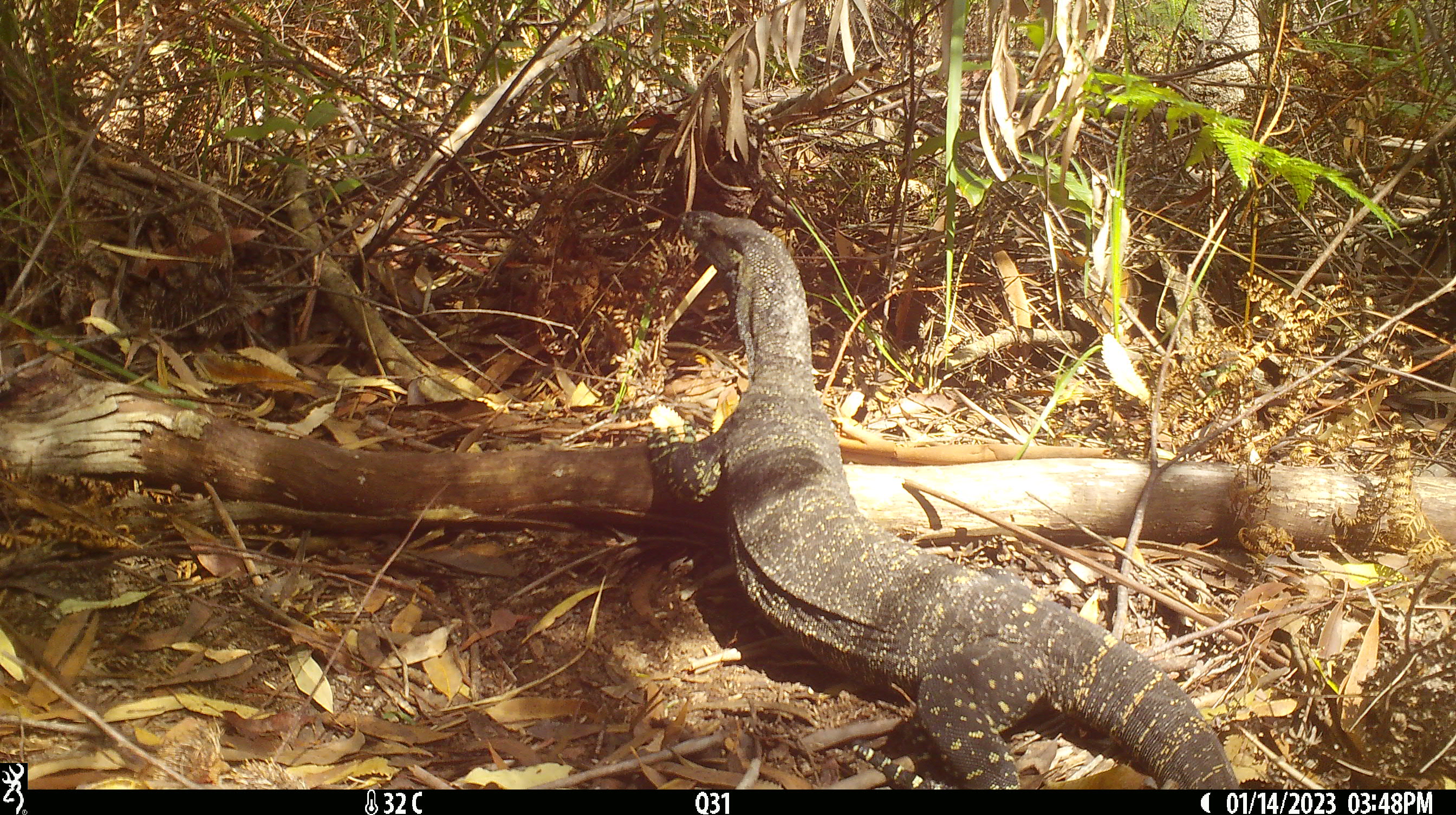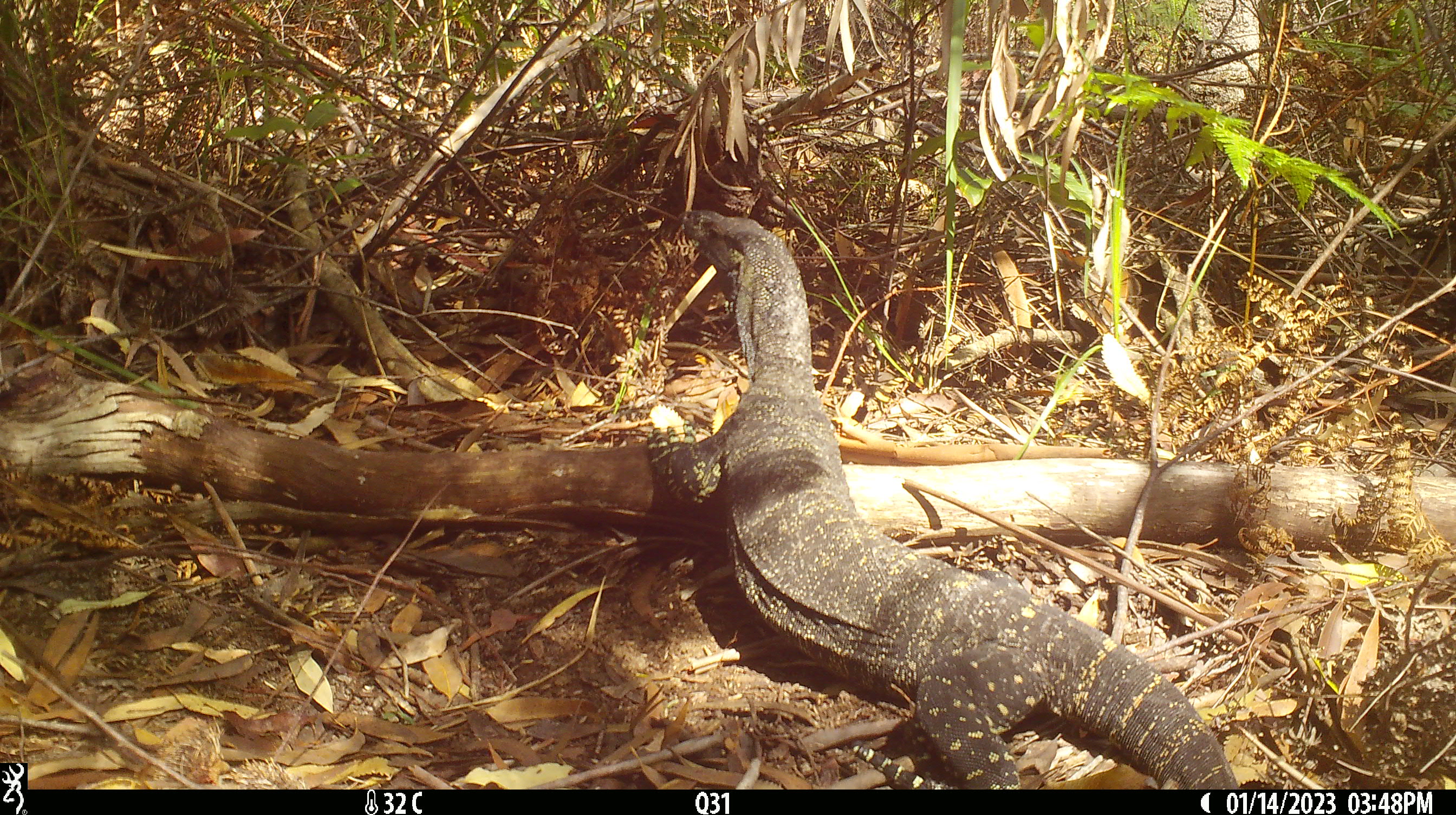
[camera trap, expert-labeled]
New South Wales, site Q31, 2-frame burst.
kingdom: Animalia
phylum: Chordata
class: Reptilia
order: Squamata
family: Varanidae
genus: Varanus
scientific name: Varanus varius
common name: lace monitor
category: goanna